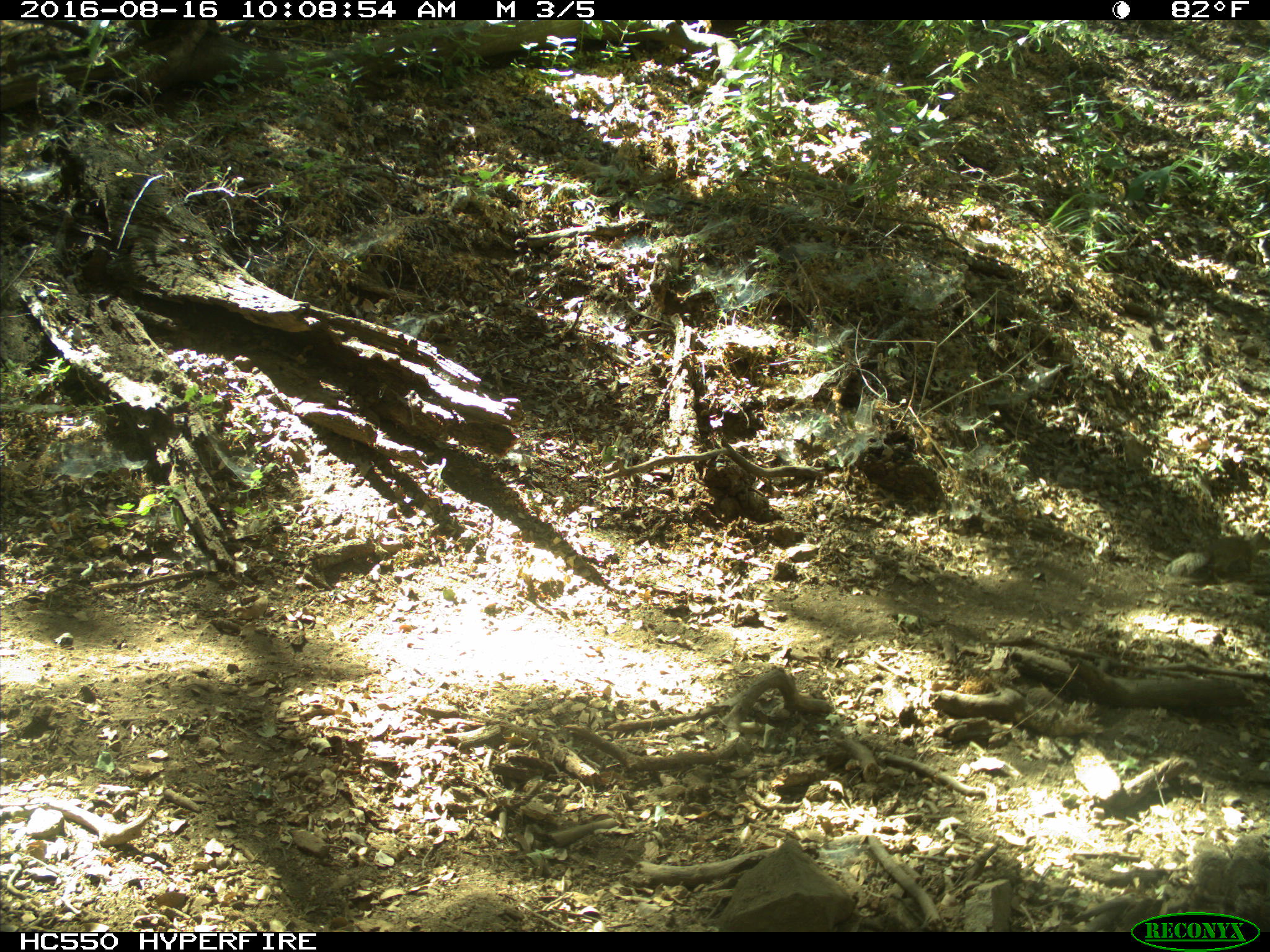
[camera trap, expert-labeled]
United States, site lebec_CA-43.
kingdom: Animalia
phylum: Chordata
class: Mammalia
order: Rodentia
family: Sciuridae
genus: Otospermophilus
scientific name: Otospermophilus beecheyi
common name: california ground squirrel